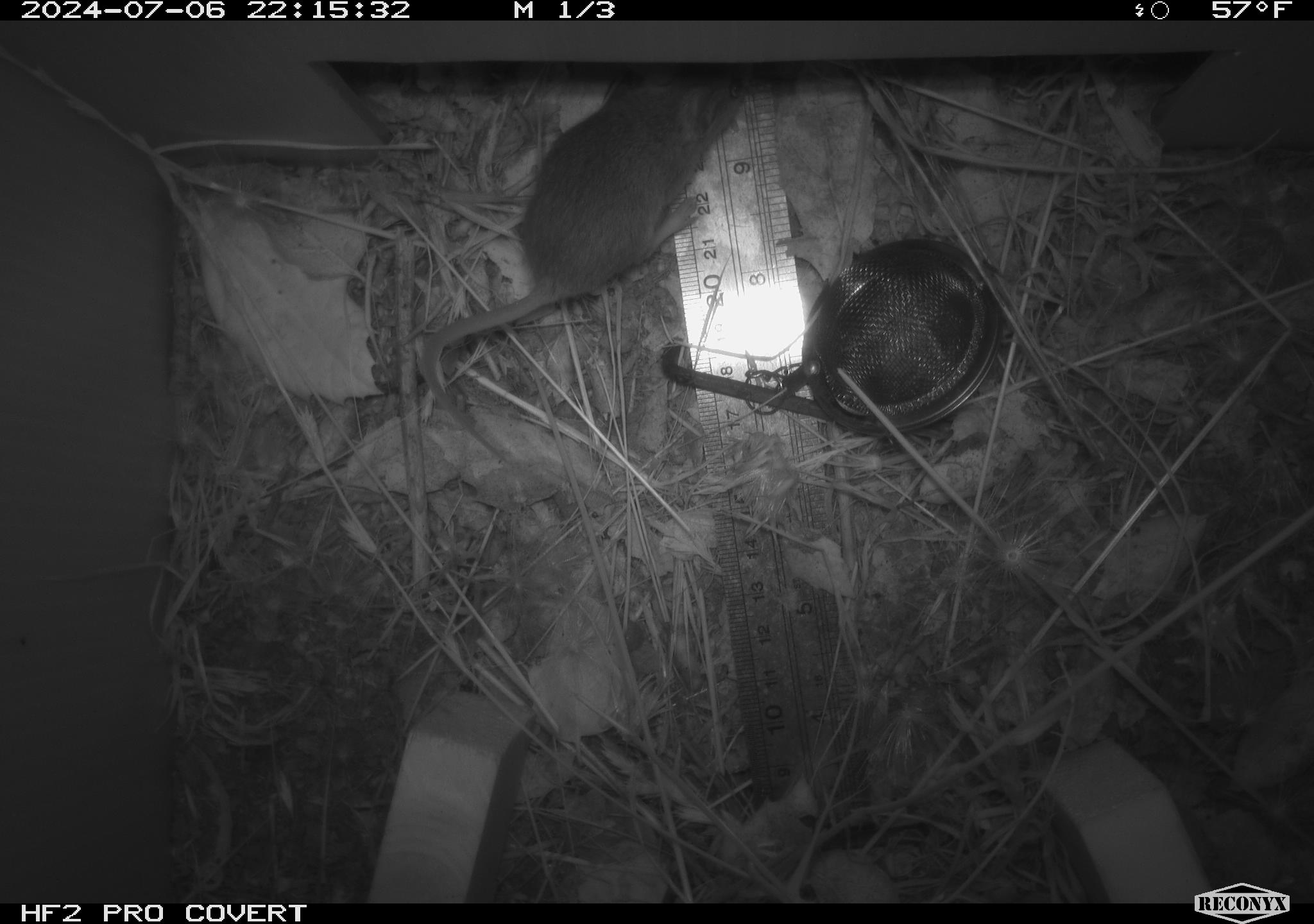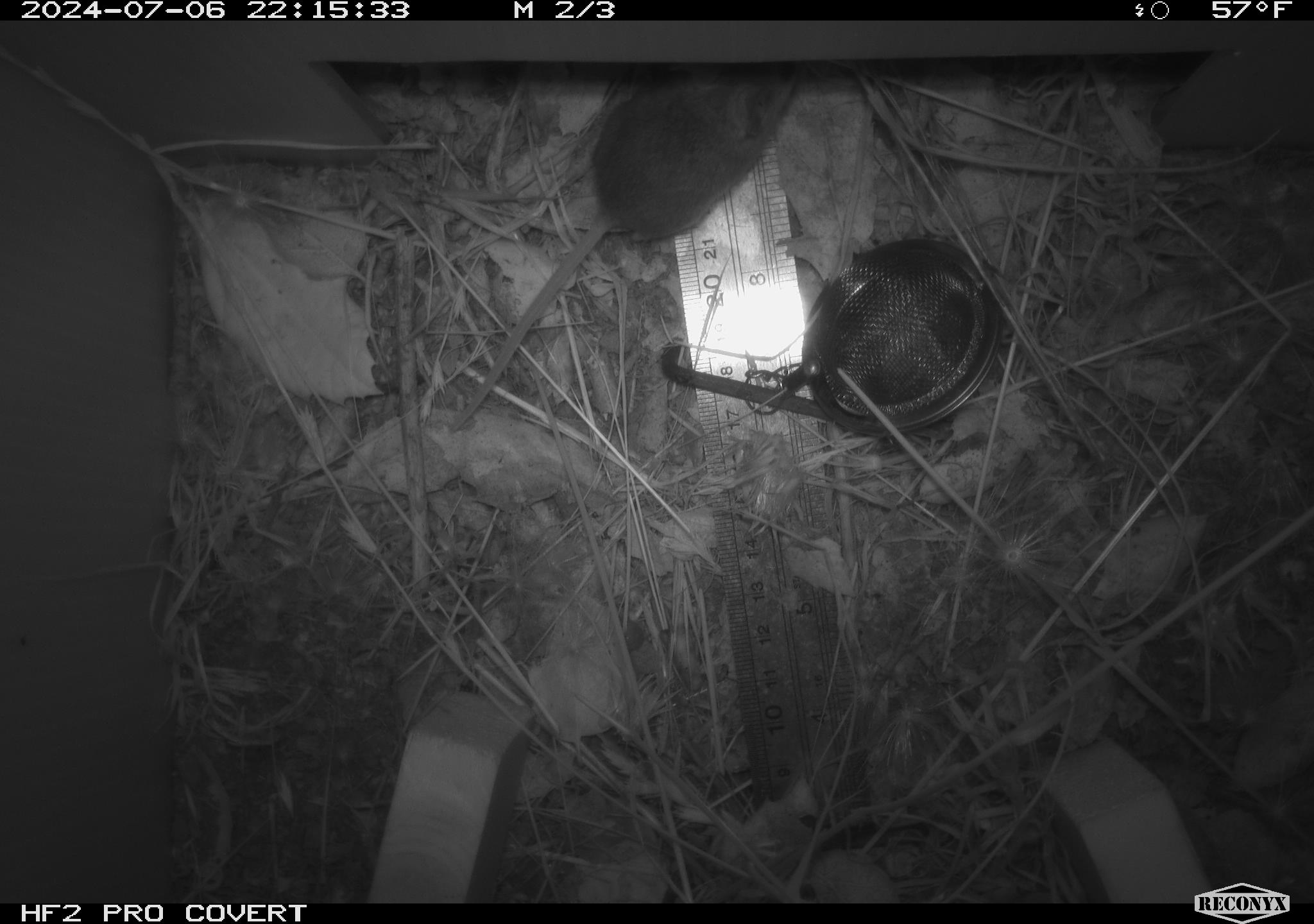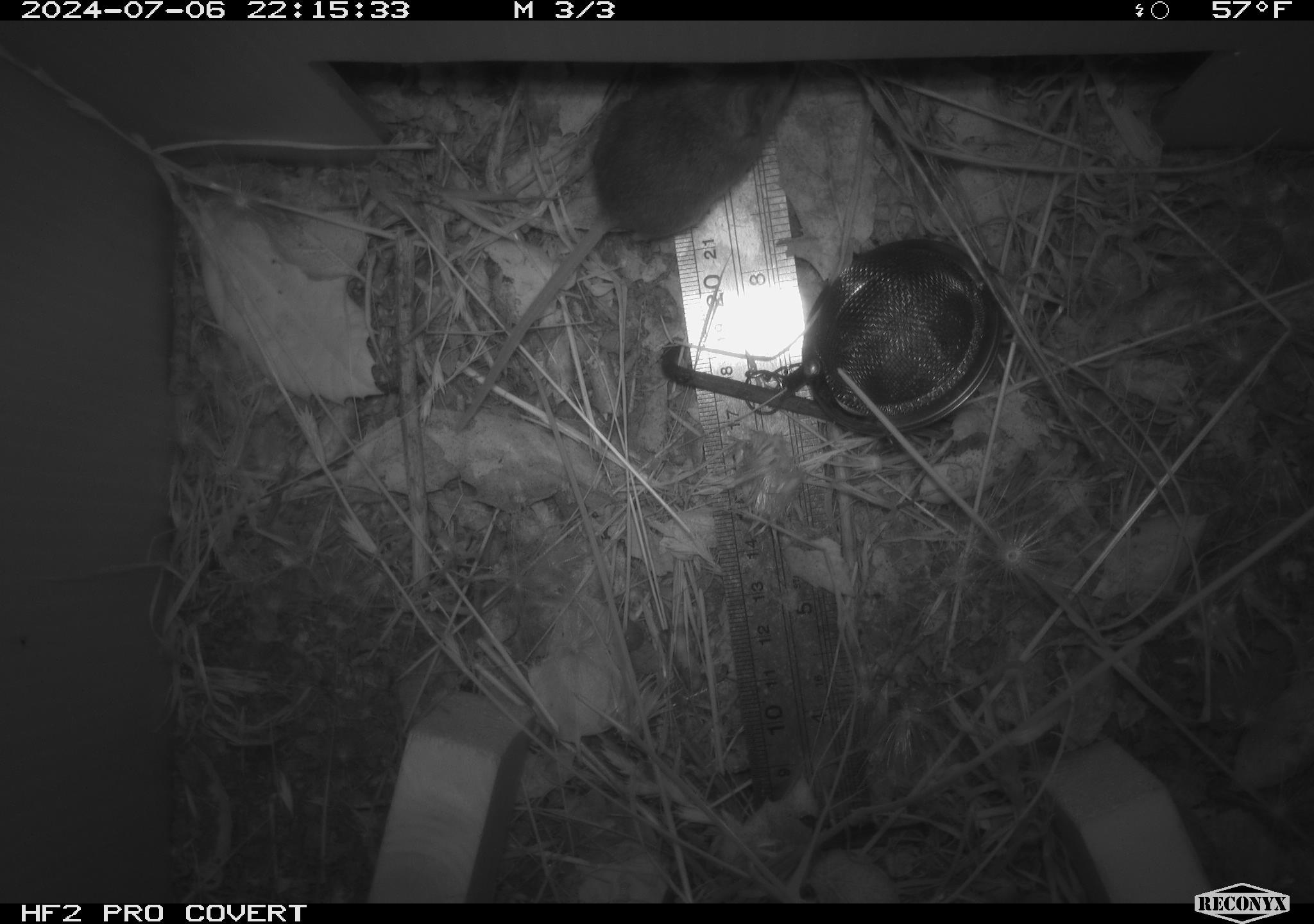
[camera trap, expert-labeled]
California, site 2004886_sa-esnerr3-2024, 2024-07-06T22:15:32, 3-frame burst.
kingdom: Animalia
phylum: Chordata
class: Mammalia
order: Rodentia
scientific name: Rodentia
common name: rodent